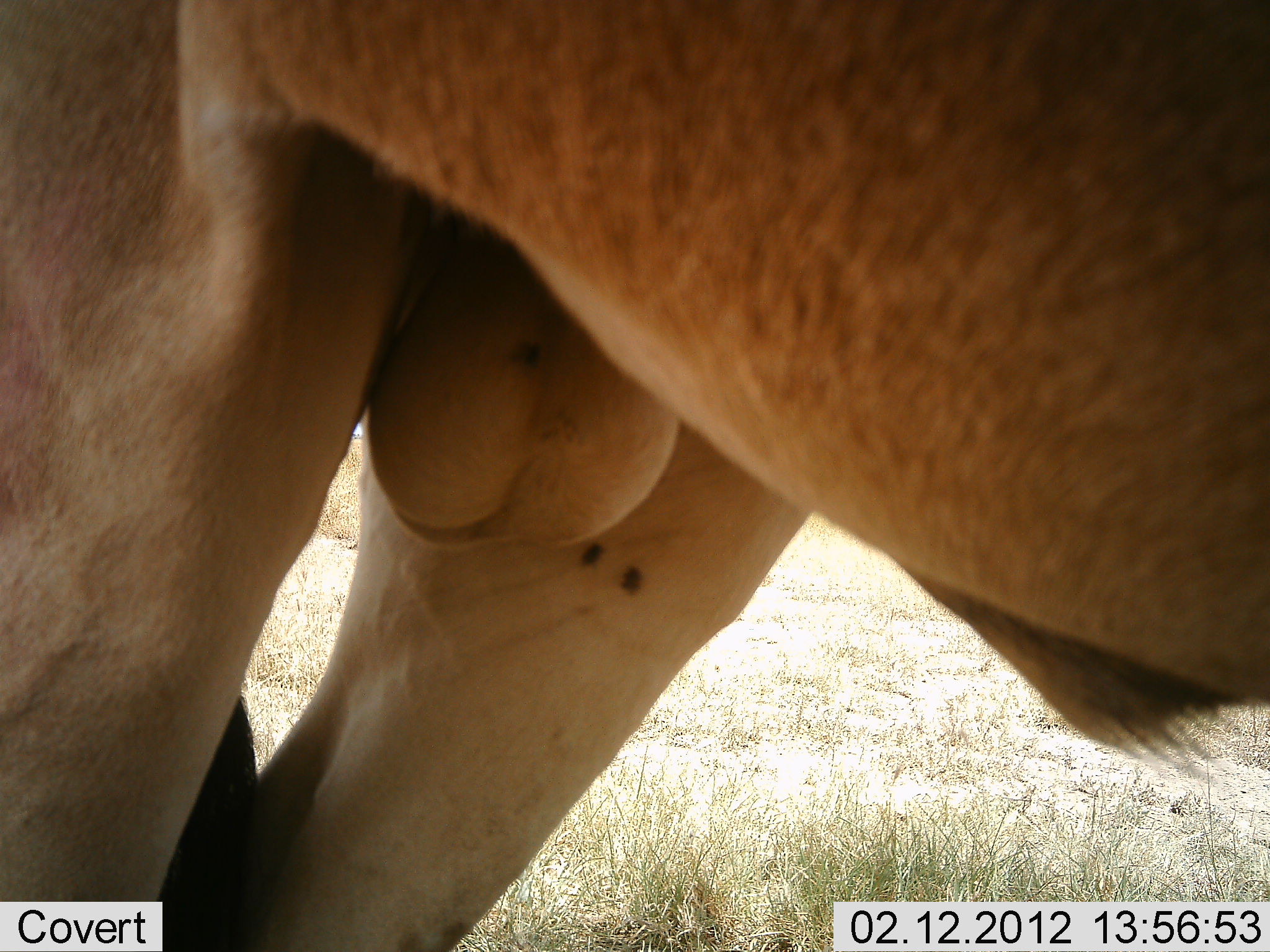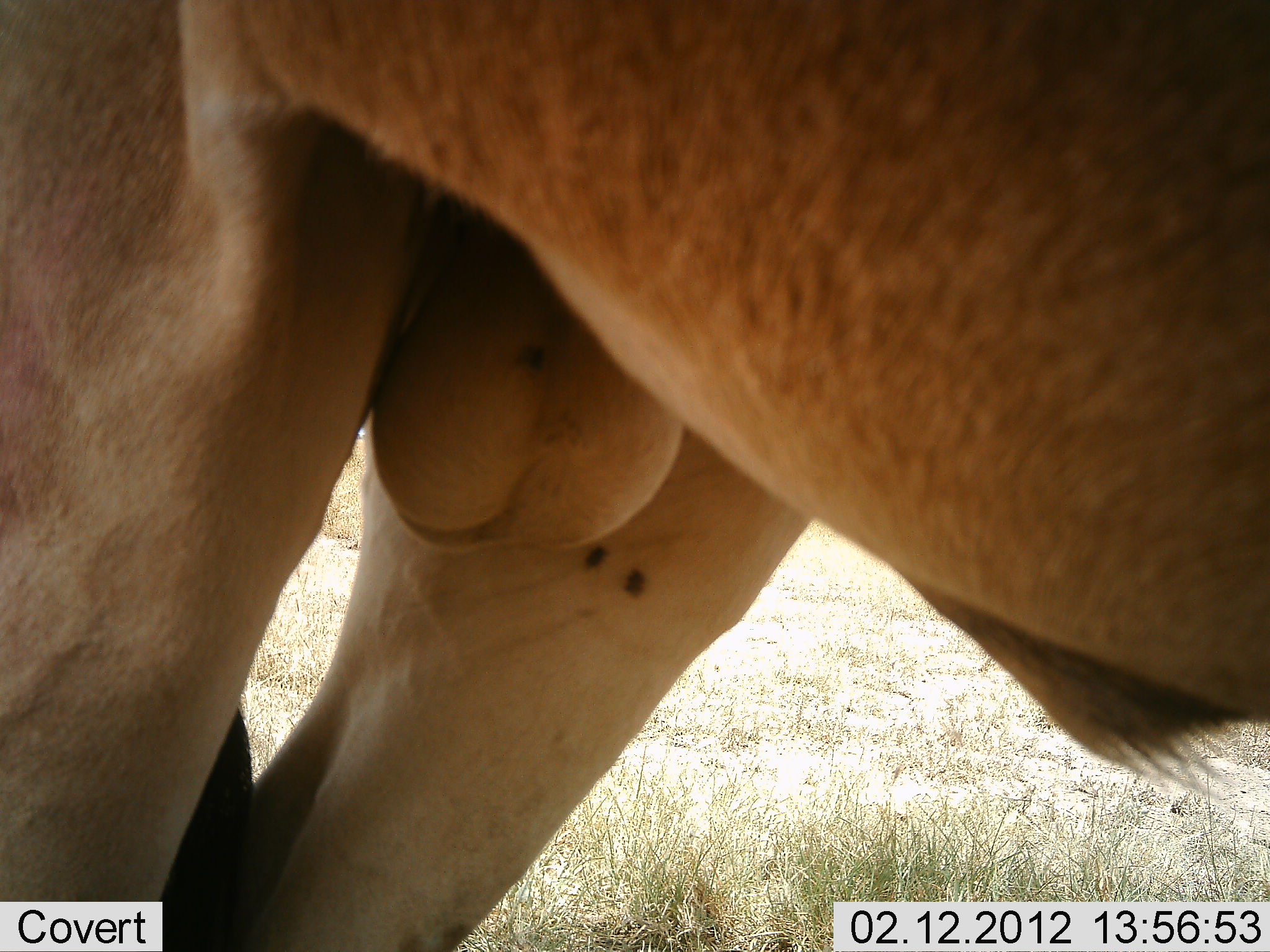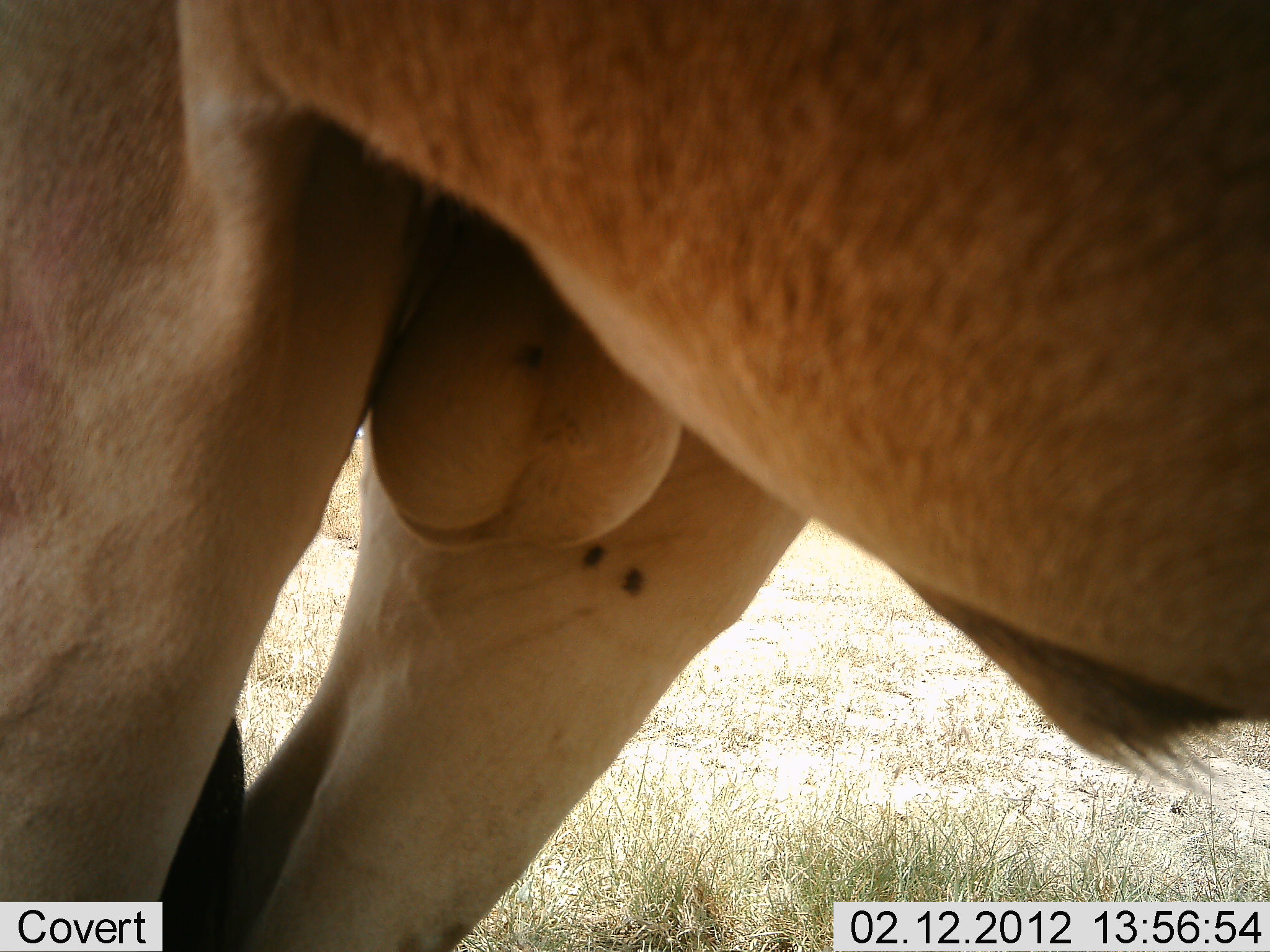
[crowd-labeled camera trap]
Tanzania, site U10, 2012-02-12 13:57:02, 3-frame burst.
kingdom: Animalia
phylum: Chordata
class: Mammalia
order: Artiodactyla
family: Bovidae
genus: Alcelaphus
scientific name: Alcelaphus buselaphus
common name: hartebeest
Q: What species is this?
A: Hartebeest (Alcelaphus buselaphus).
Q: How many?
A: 1.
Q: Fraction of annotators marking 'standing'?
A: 100%.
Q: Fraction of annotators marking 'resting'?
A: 0%.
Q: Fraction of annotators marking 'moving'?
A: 0%.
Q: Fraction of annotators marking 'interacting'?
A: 0%.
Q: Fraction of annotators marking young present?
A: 0%.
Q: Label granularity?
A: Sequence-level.